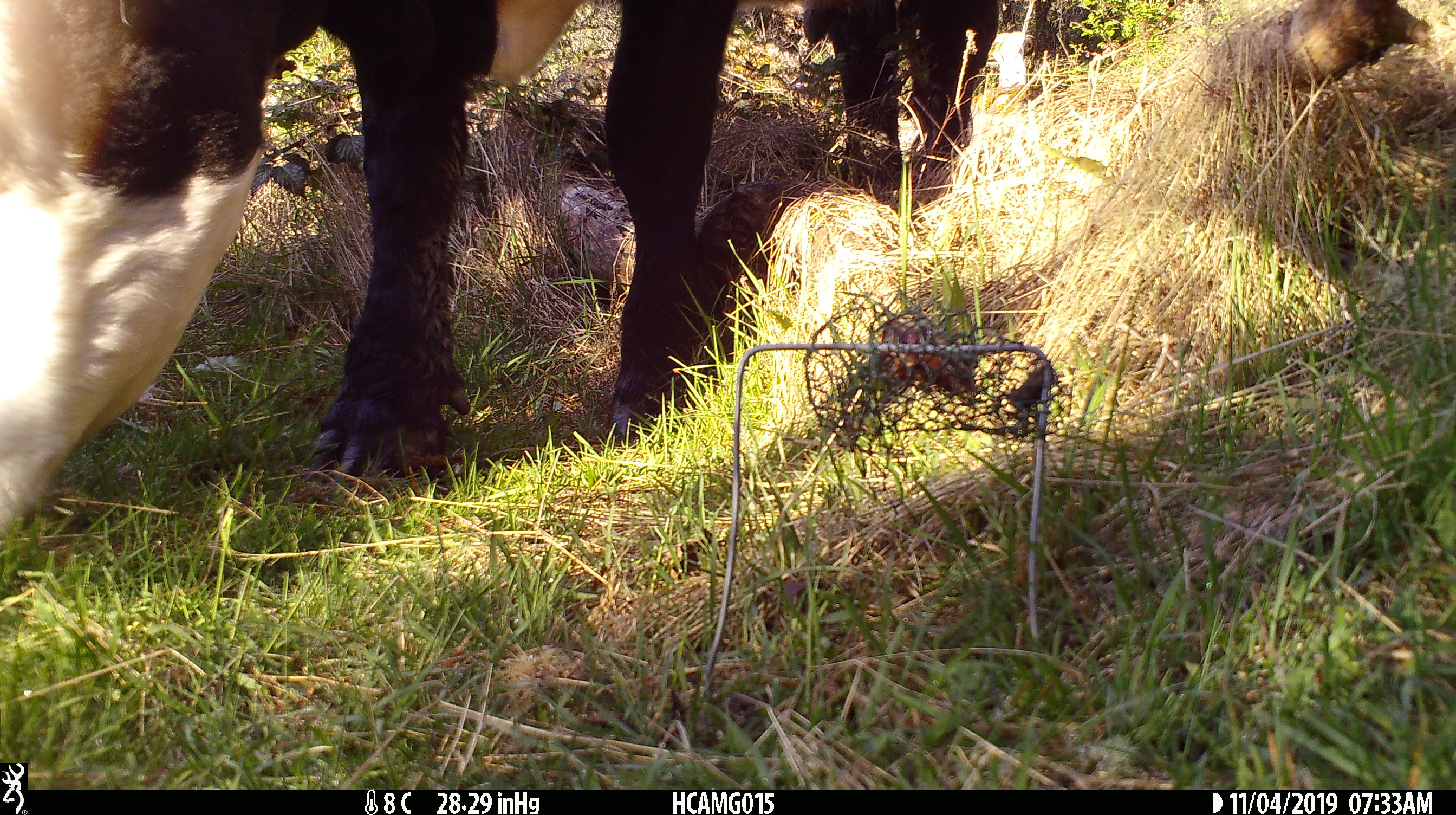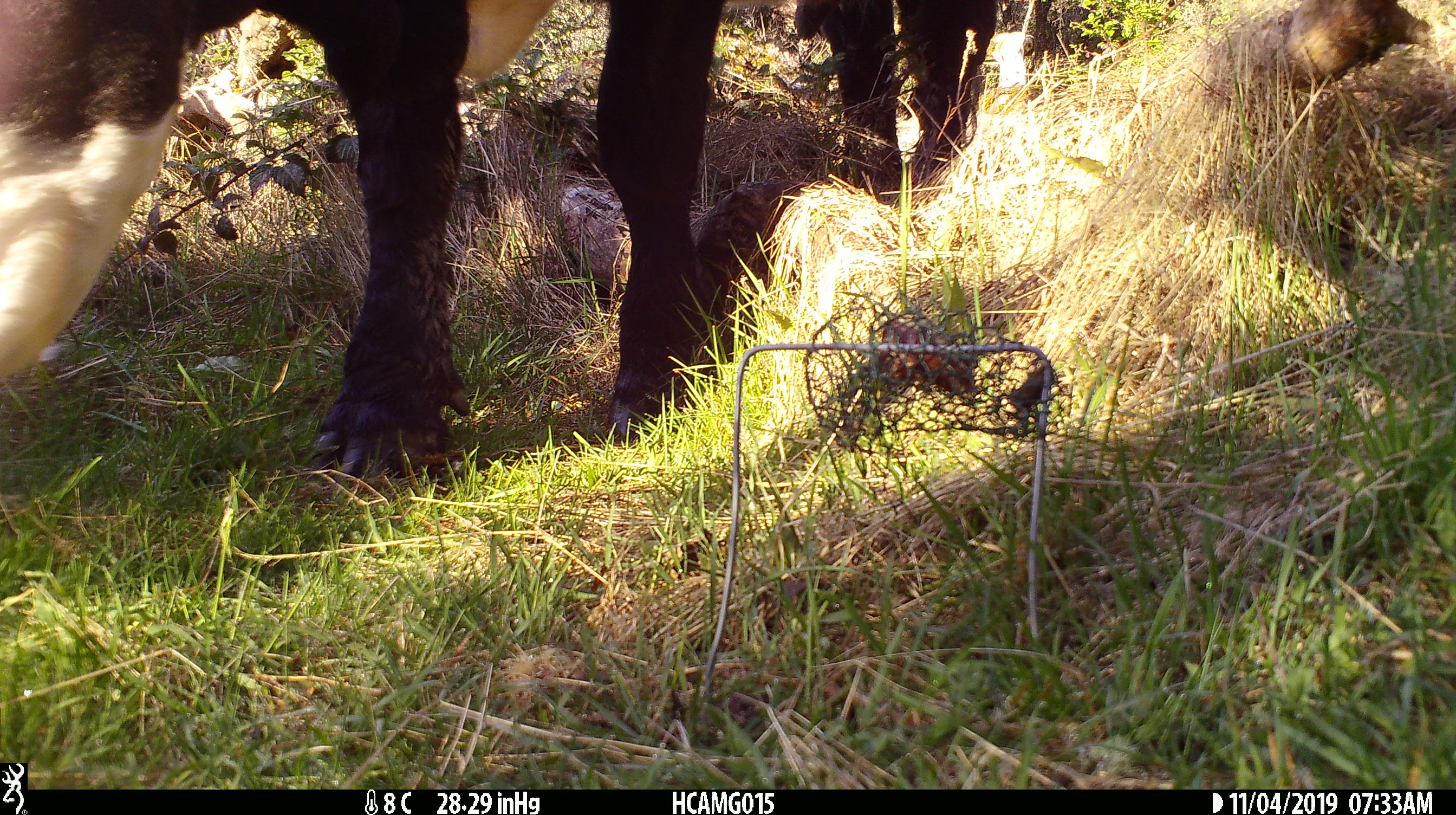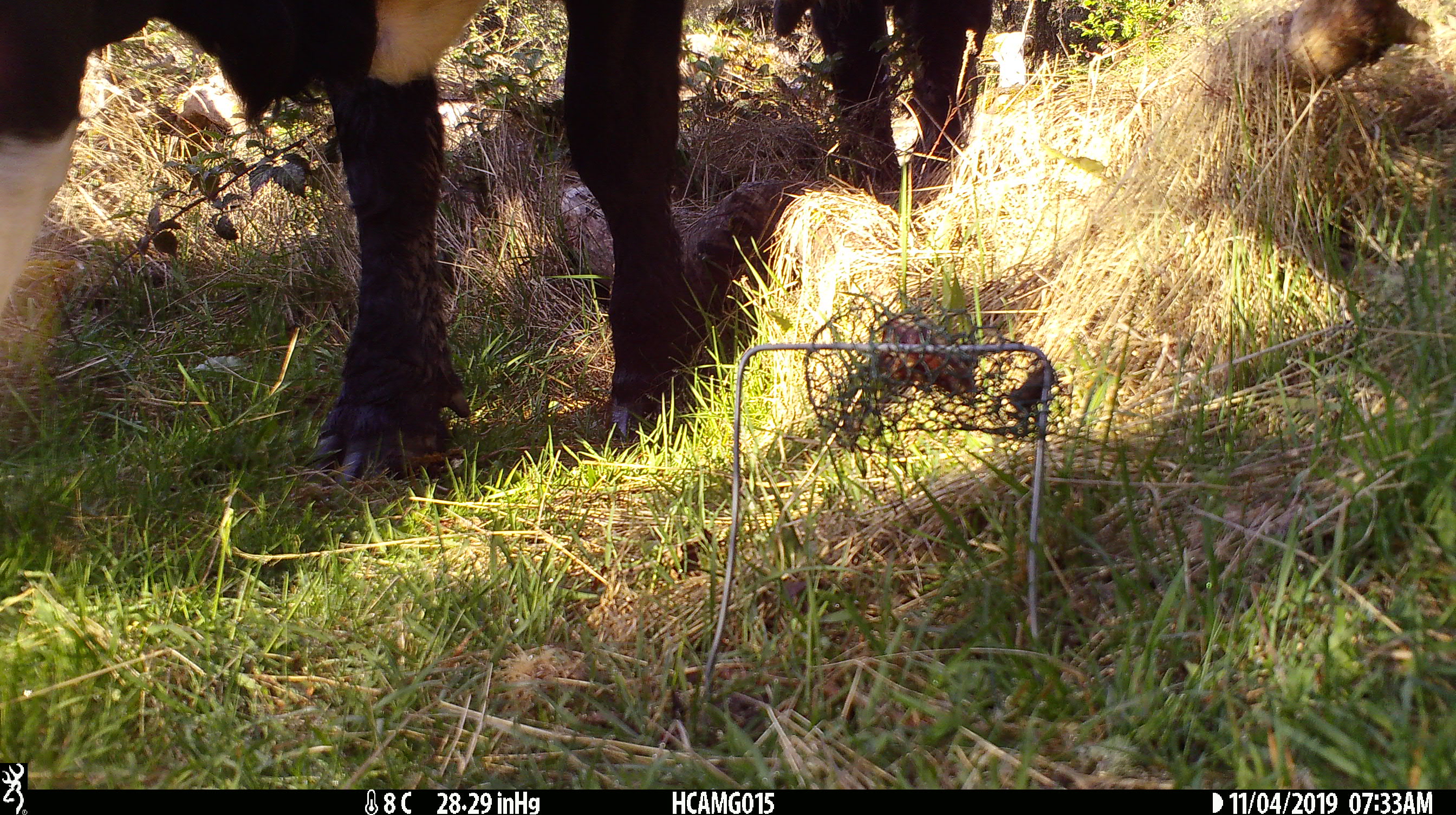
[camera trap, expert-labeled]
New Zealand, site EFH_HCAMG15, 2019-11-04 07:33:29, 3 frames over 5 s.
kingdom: Animalia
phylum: Chordata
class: Mammalia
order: Artiodactyla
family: Bovidae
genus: Bos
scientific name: Bos taurus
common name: domestic cow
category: cow